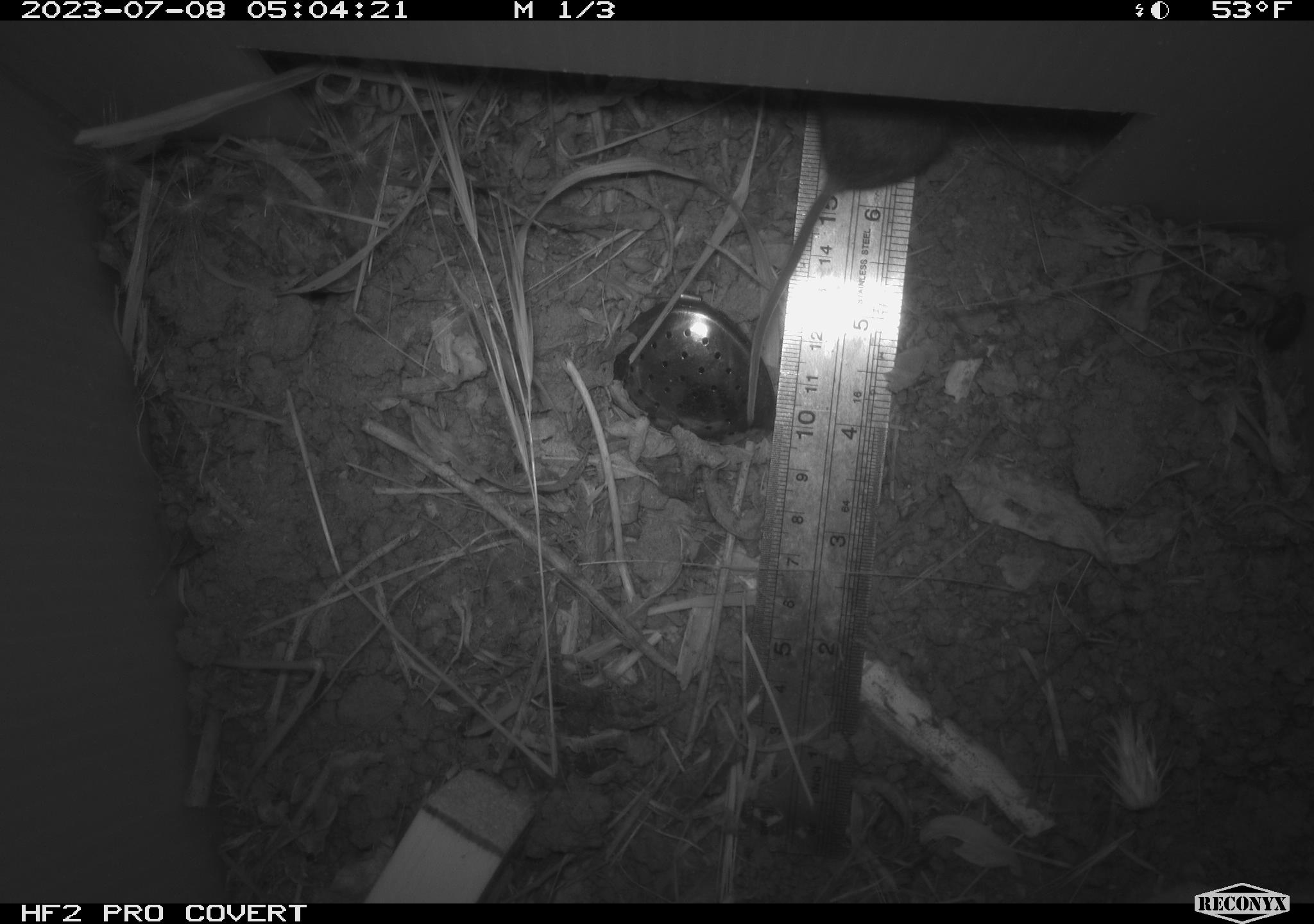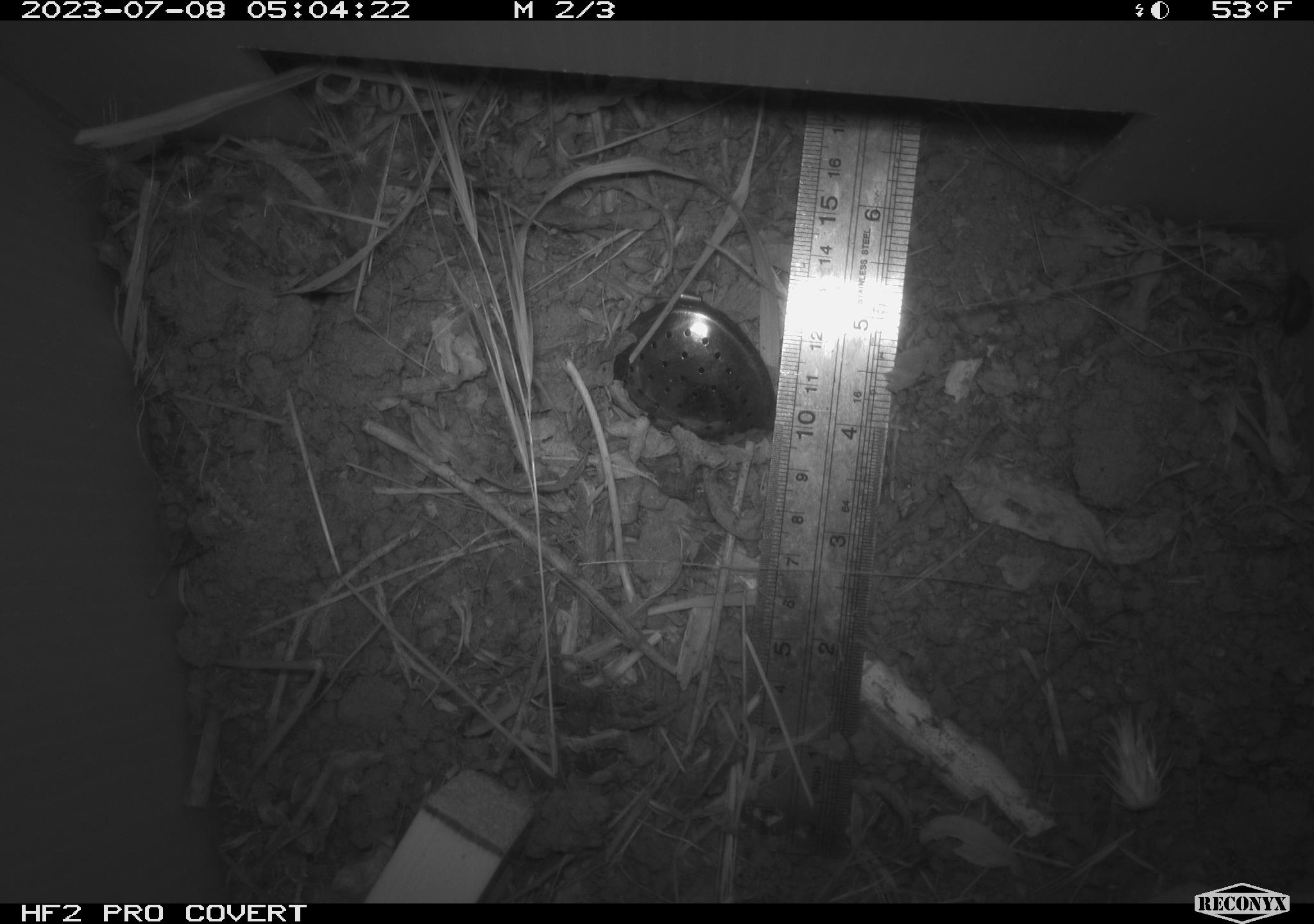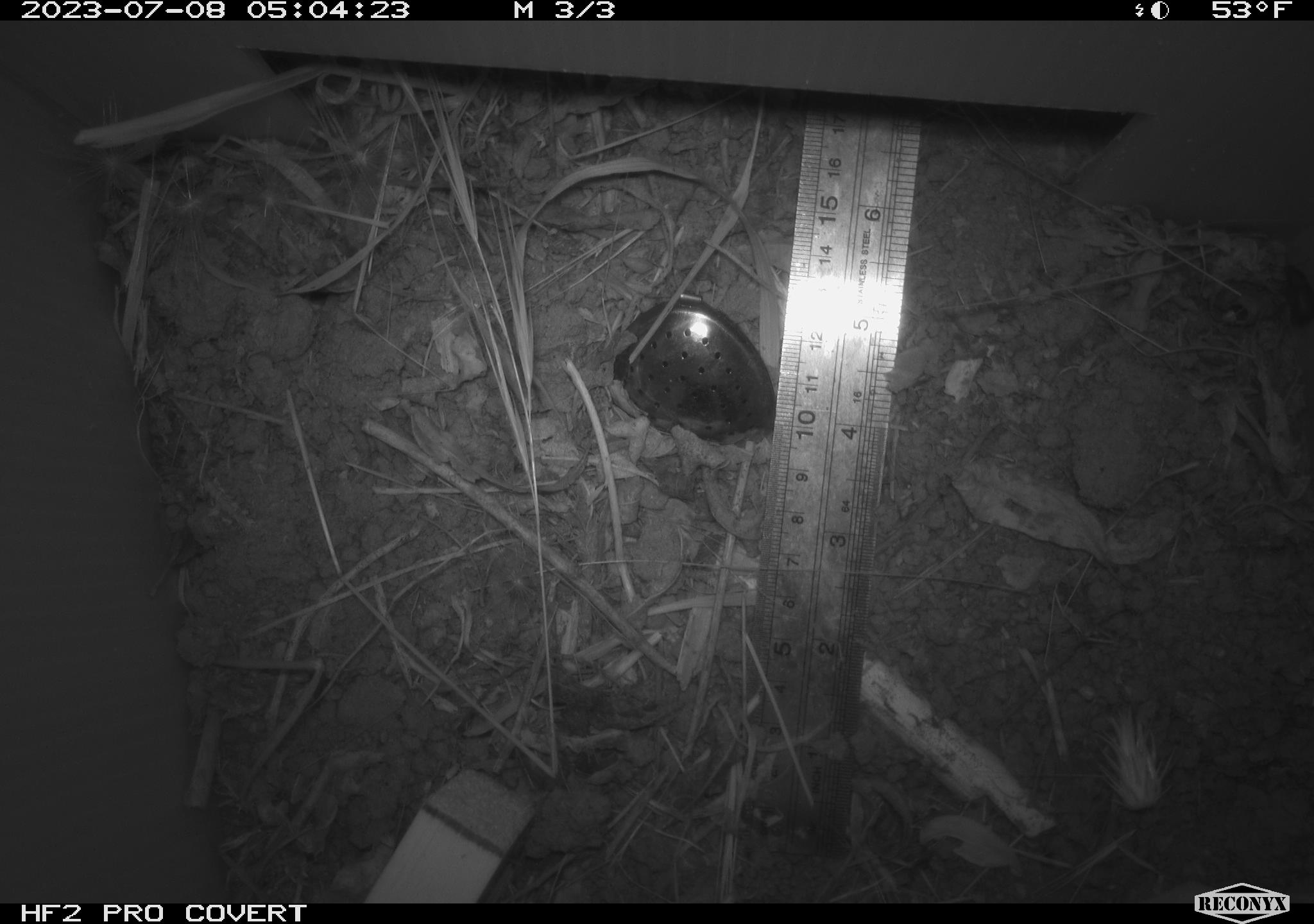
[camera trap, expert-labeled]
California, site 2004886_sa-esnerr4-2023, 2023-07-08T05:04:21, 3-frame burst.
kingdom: Animalia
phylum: Chordata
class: Mammalia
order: Rodentia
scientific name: Rodentia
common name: mouse species